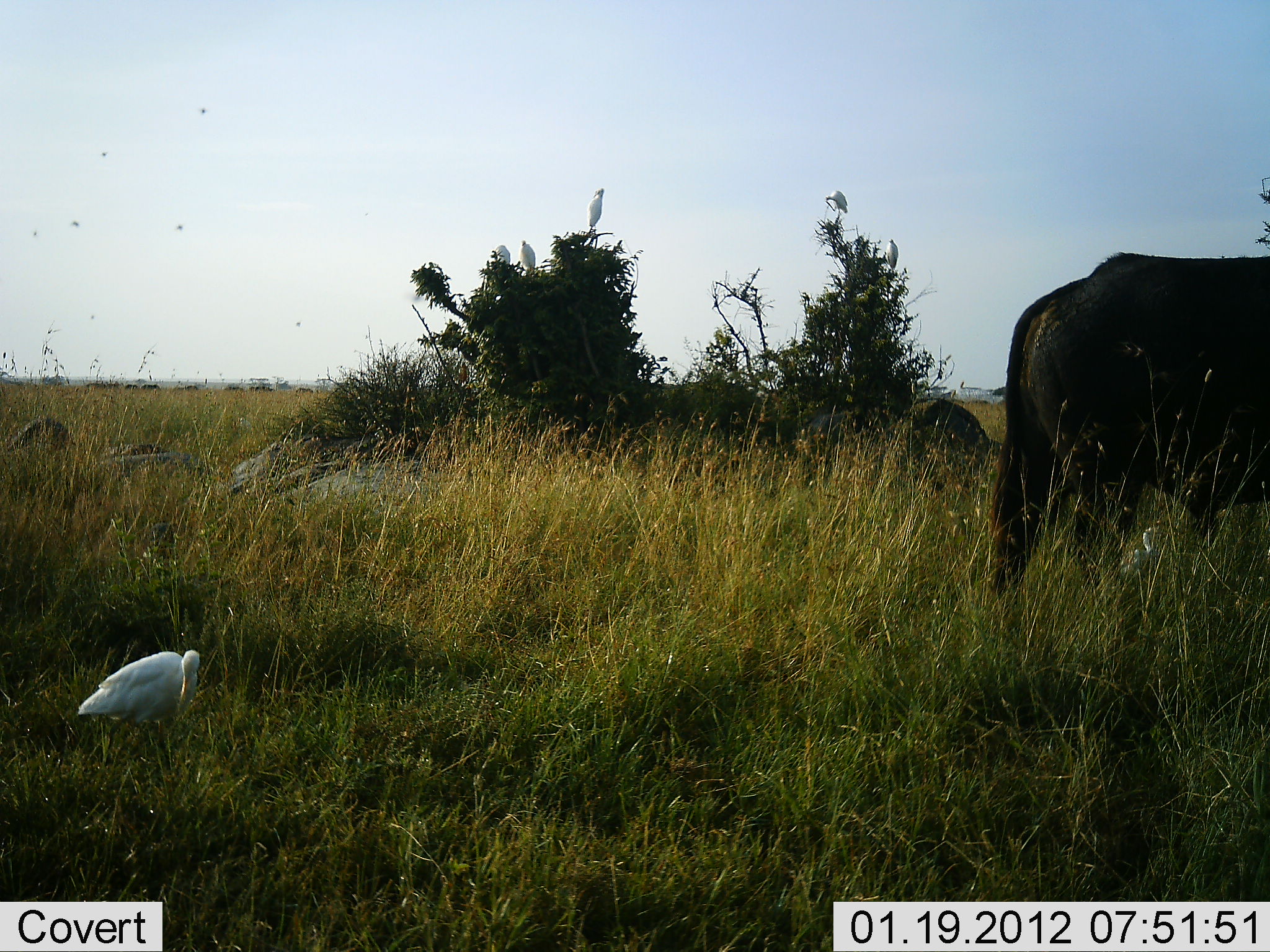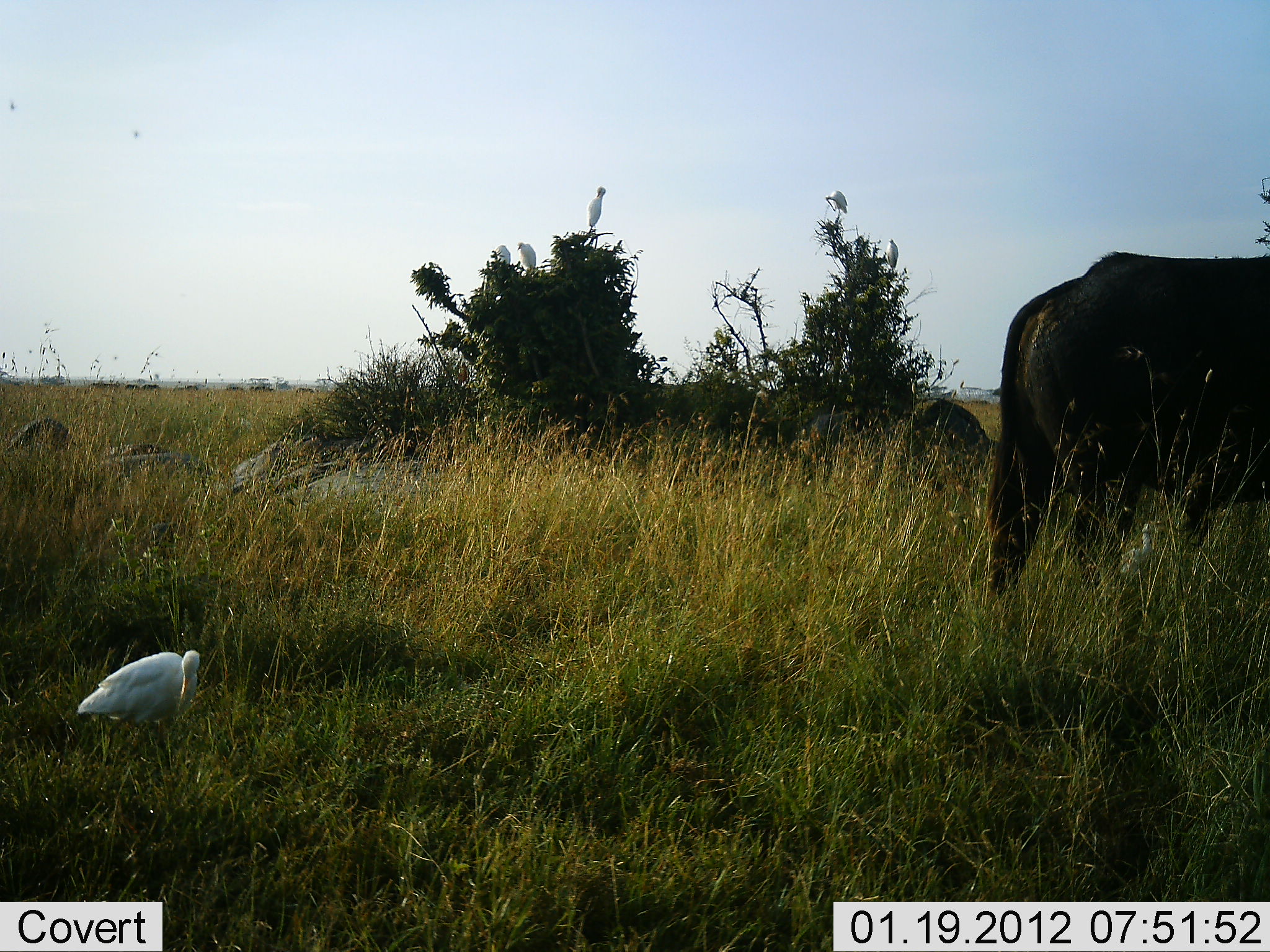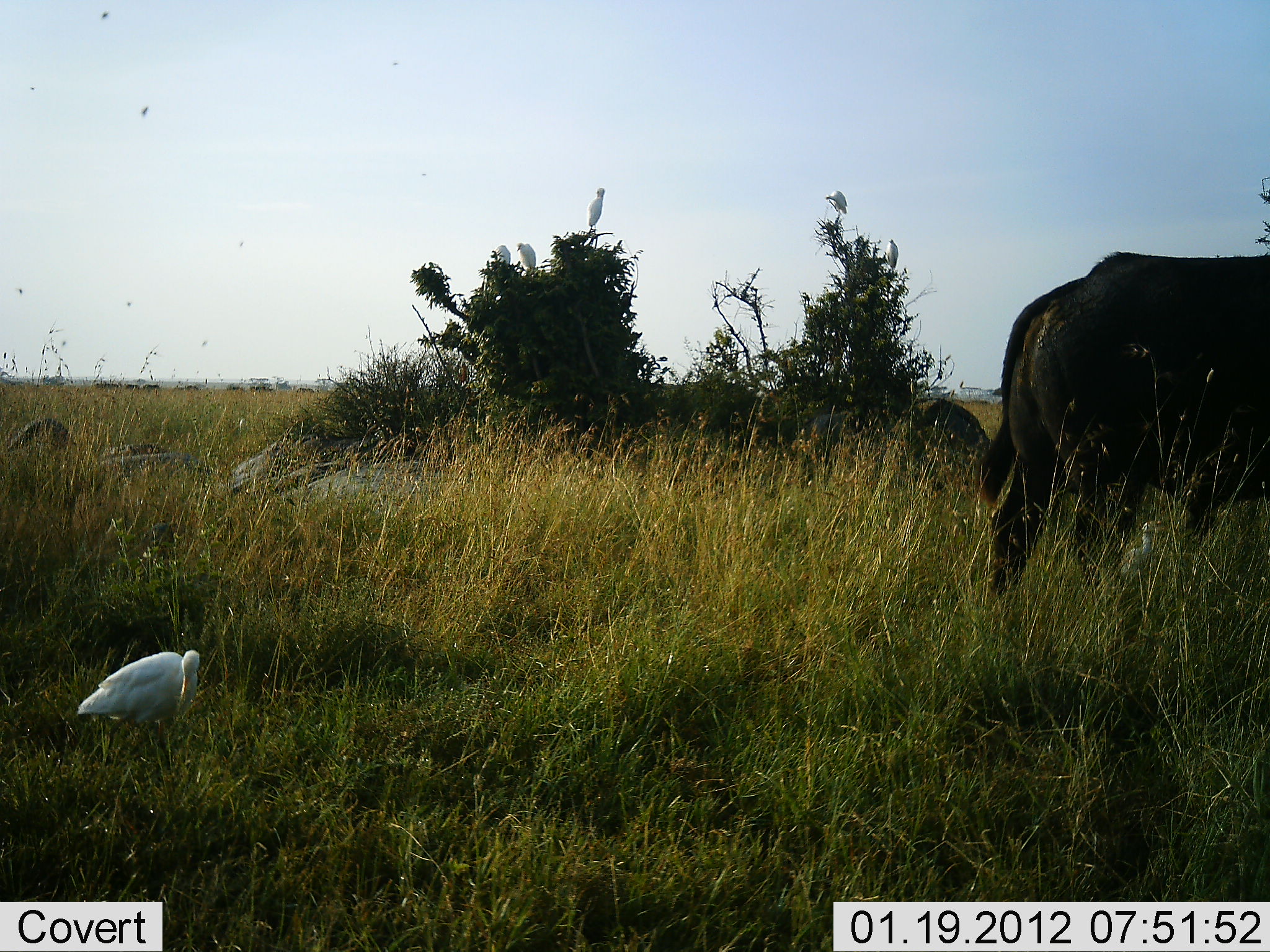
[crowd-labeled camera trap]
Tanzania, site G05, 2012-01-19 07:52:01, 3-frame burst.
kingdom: Animalia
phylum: Chordata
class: Mammalia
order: Artiodactyla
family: Bovidae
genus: Syncerus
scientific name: Syncerus caffer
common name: cape buffalo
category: buffalo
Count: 1.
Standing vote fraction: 77%.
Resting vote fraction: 9%.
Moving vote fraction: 5%.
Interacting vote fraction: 0%.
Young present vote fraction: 0%.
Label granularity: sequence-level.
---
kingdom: Animalia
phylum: Chordata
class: Aves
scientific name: Aves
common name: bird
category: otherbird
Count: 1.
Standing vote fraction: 87%.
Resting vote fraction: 17%.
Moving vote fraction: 7%.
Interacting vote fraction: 0%.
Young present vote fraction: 0%.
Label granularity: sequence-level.